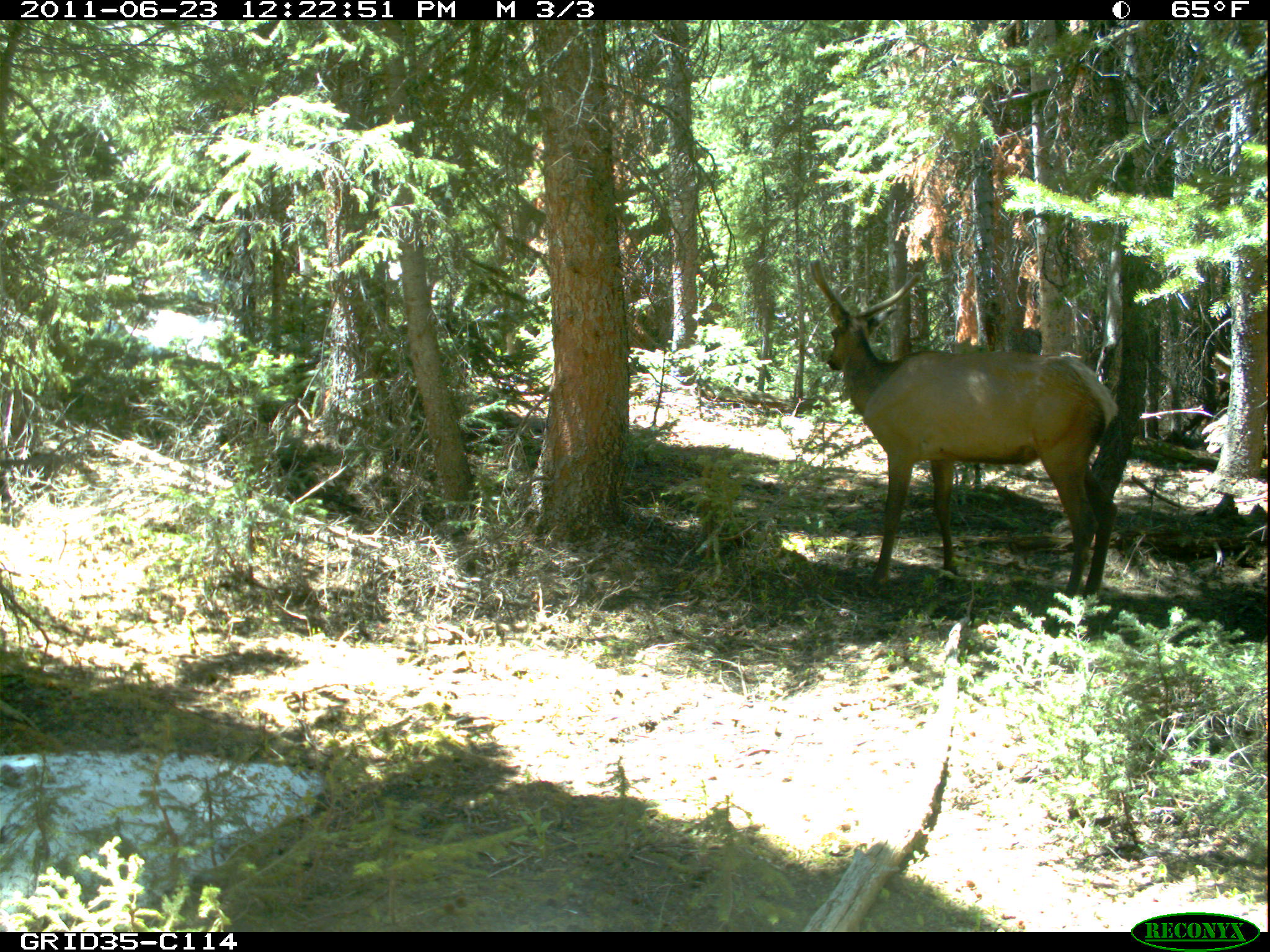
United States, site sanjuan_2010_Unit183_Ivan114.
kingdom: Animalia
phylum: Chordata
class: Mammalia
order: Artiodactyla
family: Cervidae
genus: Cervus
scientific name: Cervus elaphus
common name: red deer